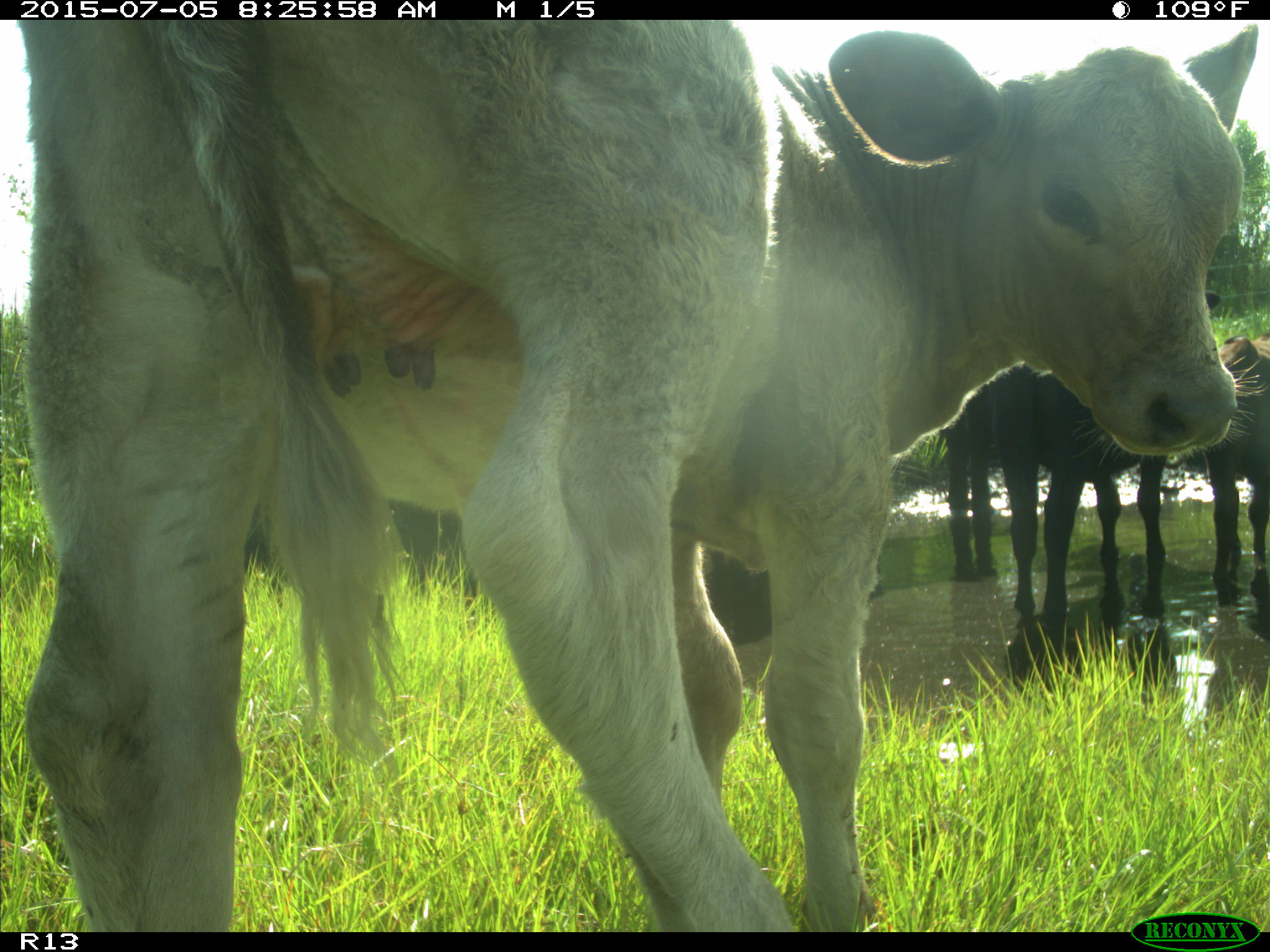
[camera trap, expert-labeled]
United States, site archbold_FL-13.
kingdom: Animalia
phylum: Chordata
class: Mammalia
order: Artiodactyla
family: Bovidae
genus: Bos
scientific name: Bos taurus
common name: domestic cow